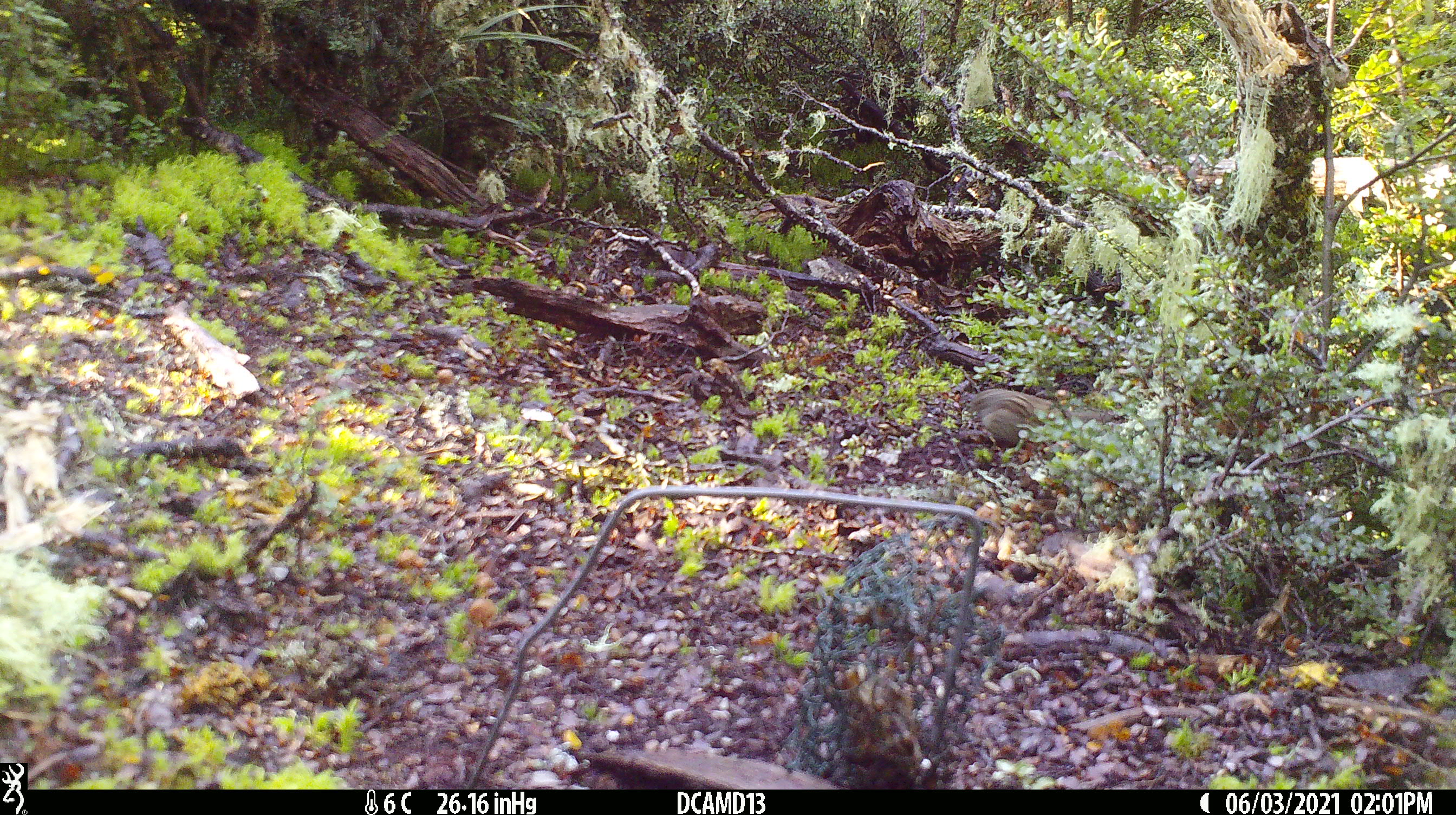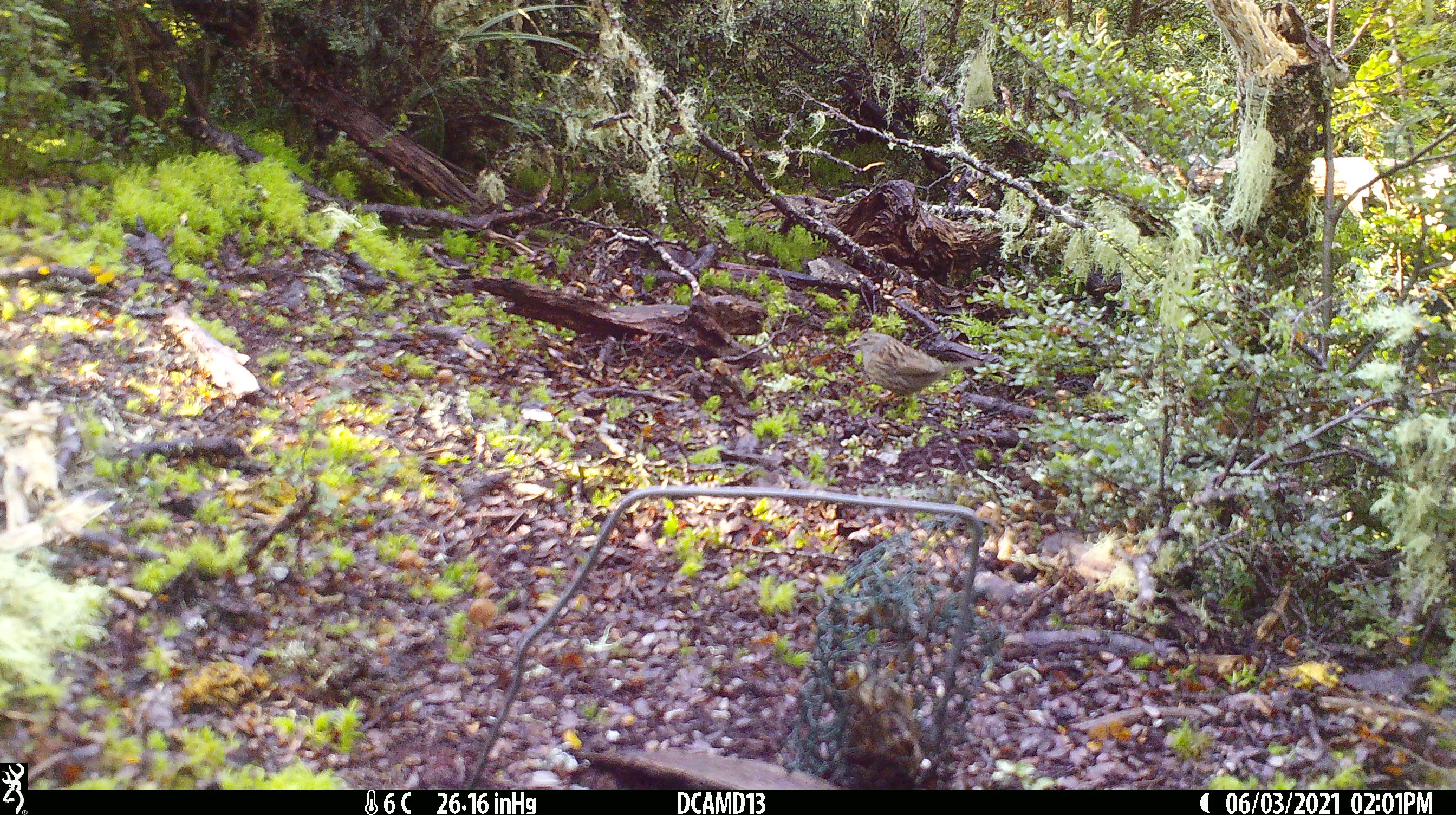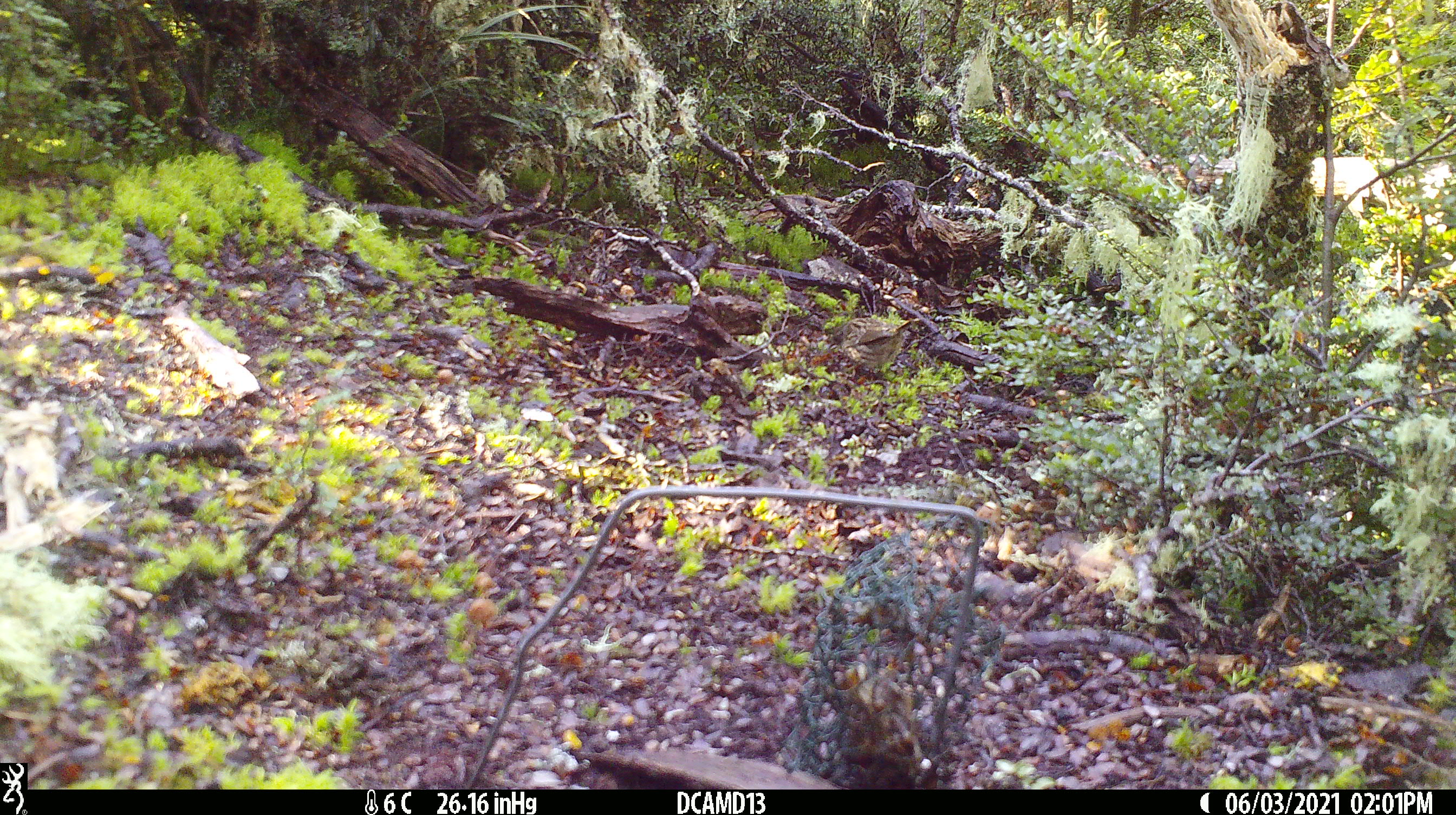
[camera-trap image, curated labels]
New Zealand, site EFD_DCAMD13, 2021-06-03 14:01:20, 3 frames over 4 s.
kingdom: Animalia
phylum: Chordata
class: Aves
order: Passeriformes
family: Prunellidae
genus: Prunella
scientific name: Prunella modularis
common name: dunnock